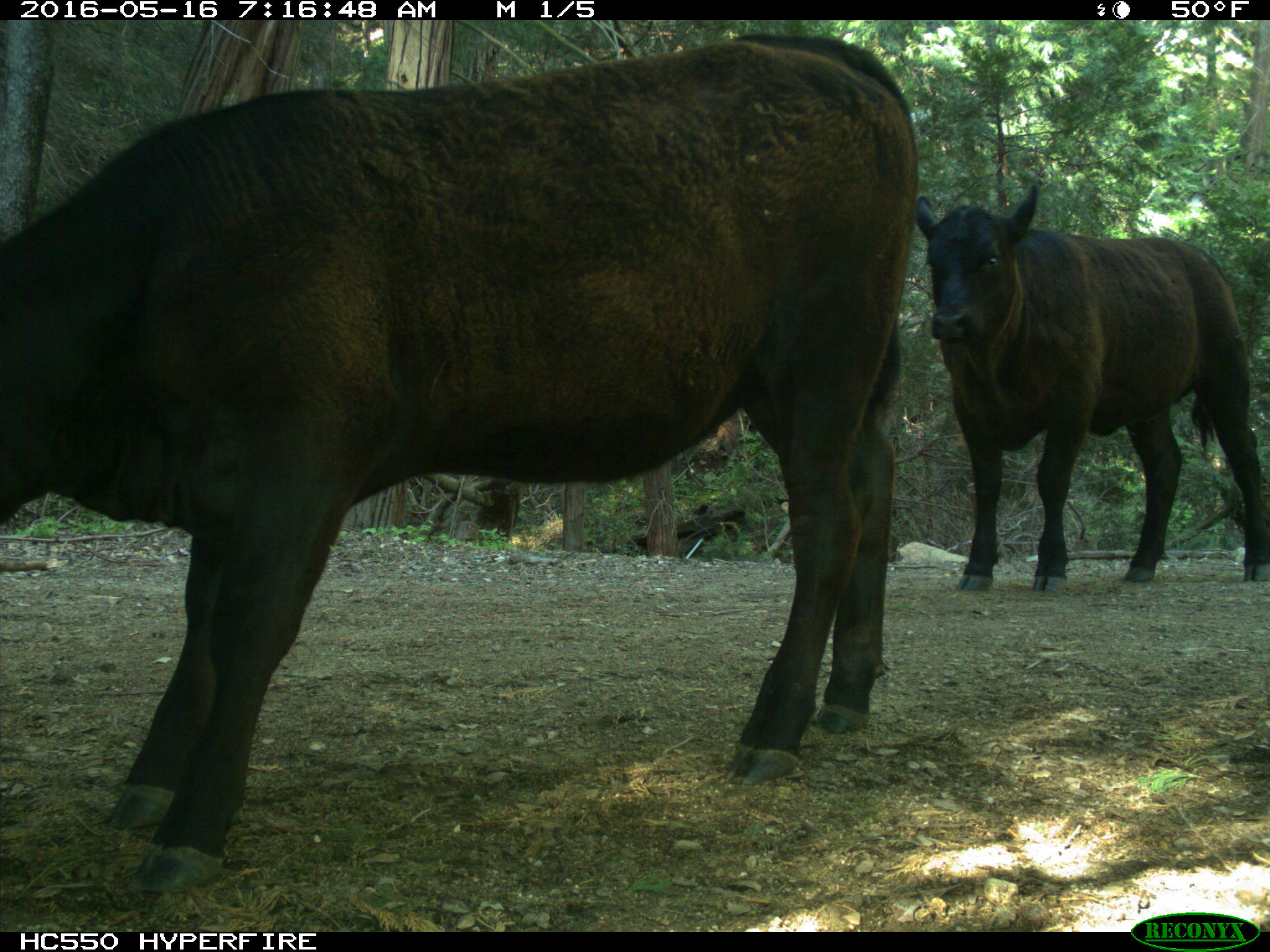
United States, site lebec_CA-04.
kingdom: Animalia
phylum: Chordata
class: Mammalia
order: Artiodactyla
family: Bovidae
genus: Bos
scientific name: Bos taurus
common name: domestic cow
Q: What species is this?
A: Bos taurus (domestic cow).